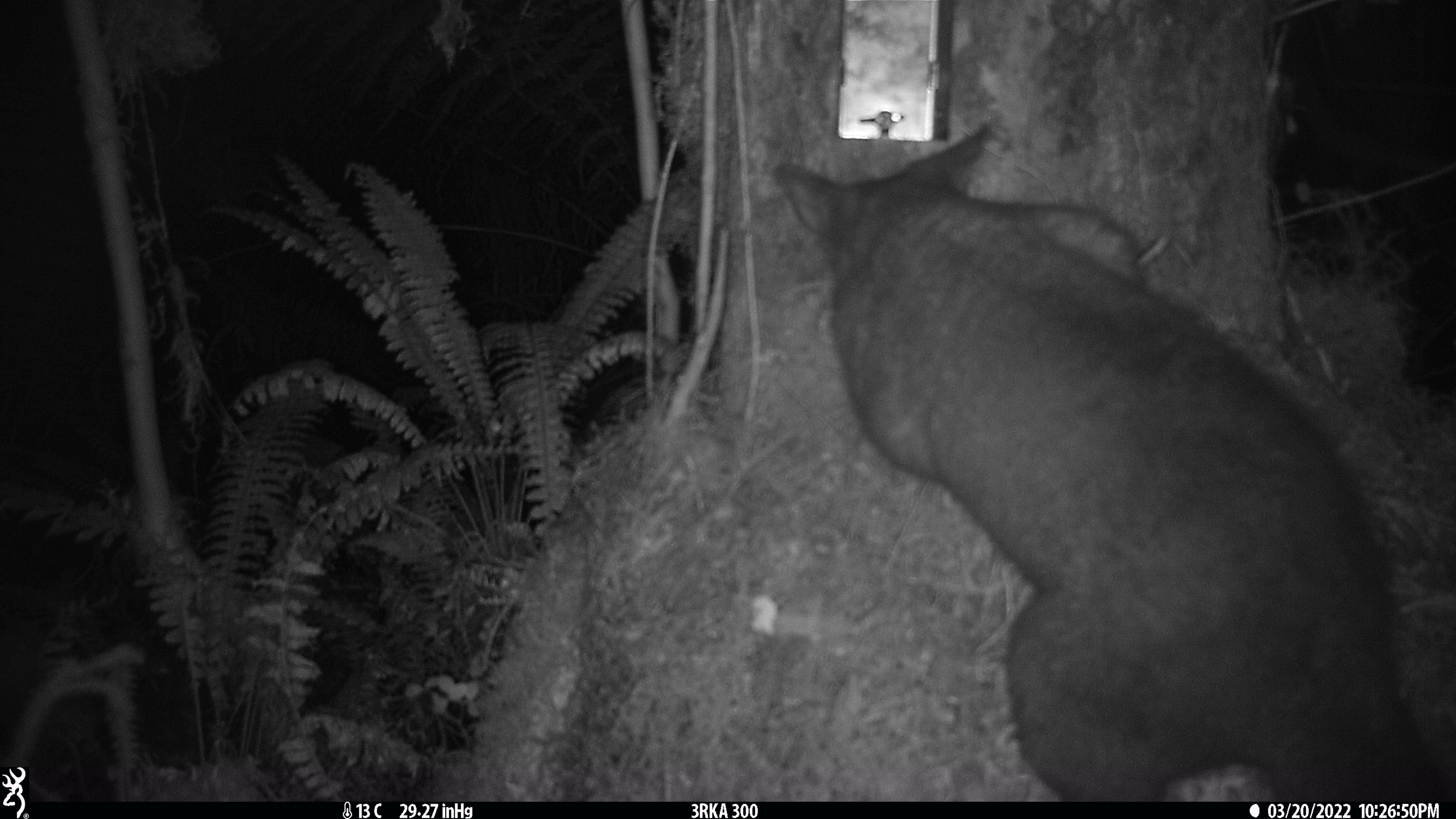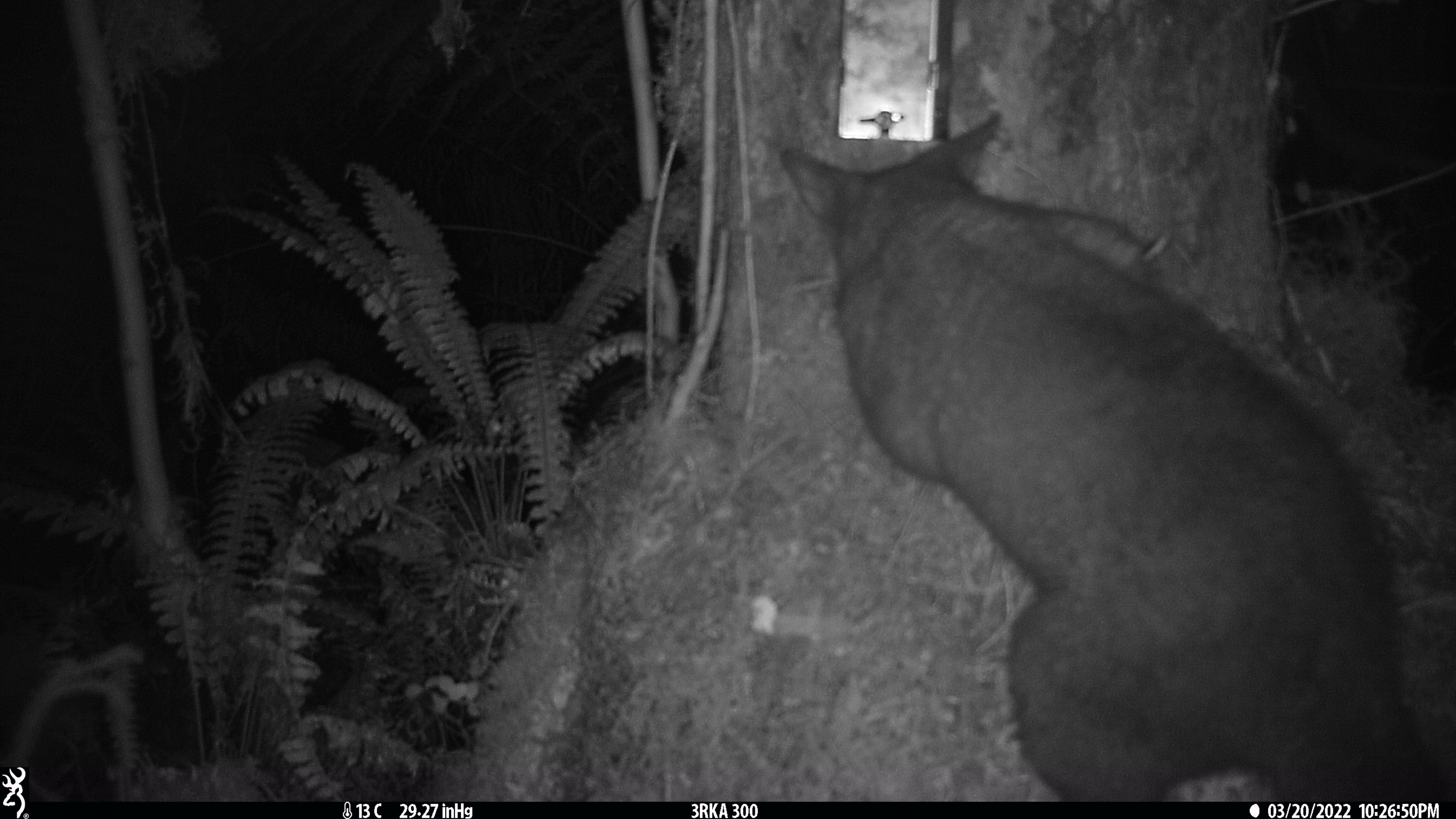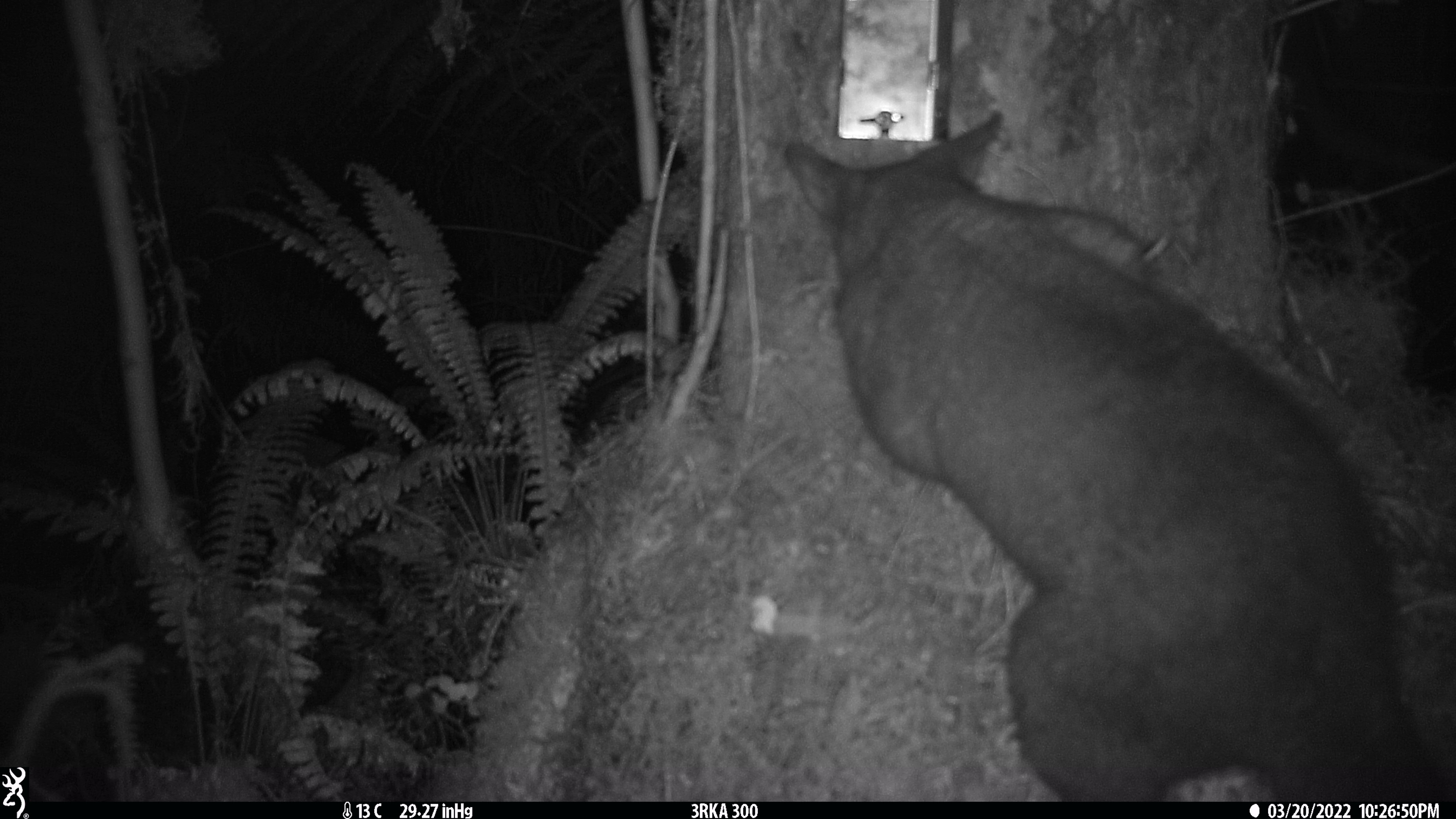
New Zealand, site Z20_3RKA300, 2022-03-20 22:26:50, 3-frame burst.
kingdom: Animalia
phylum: Chordata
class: Mammalia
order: Diprotodontia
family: Phalangeridae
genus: Trichosurus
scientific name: Trichosurus vulpecula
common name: common brushtail possum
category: possum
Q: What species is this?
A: Possum (common brushtail possum) (Trichosurus vulpecula).